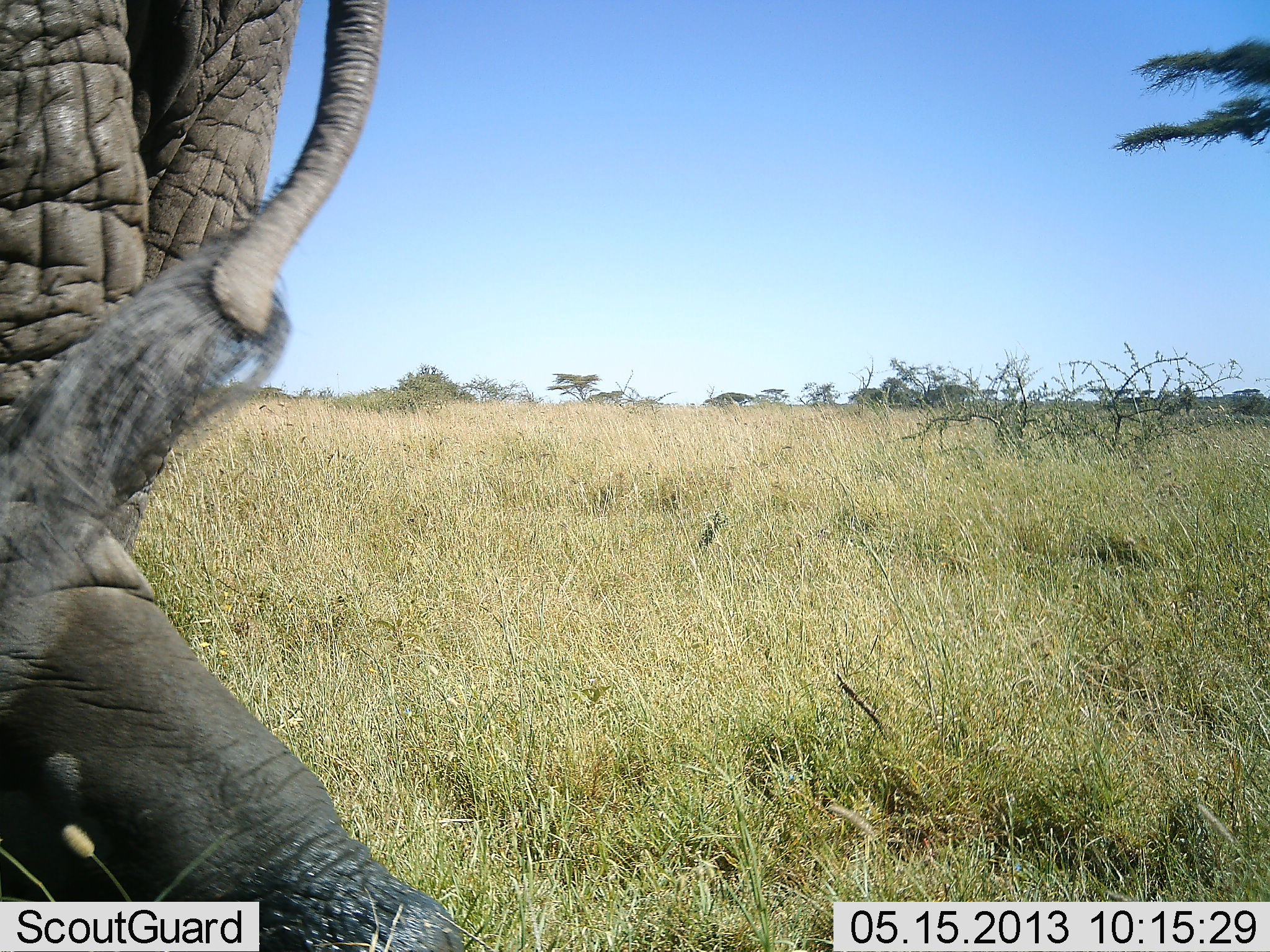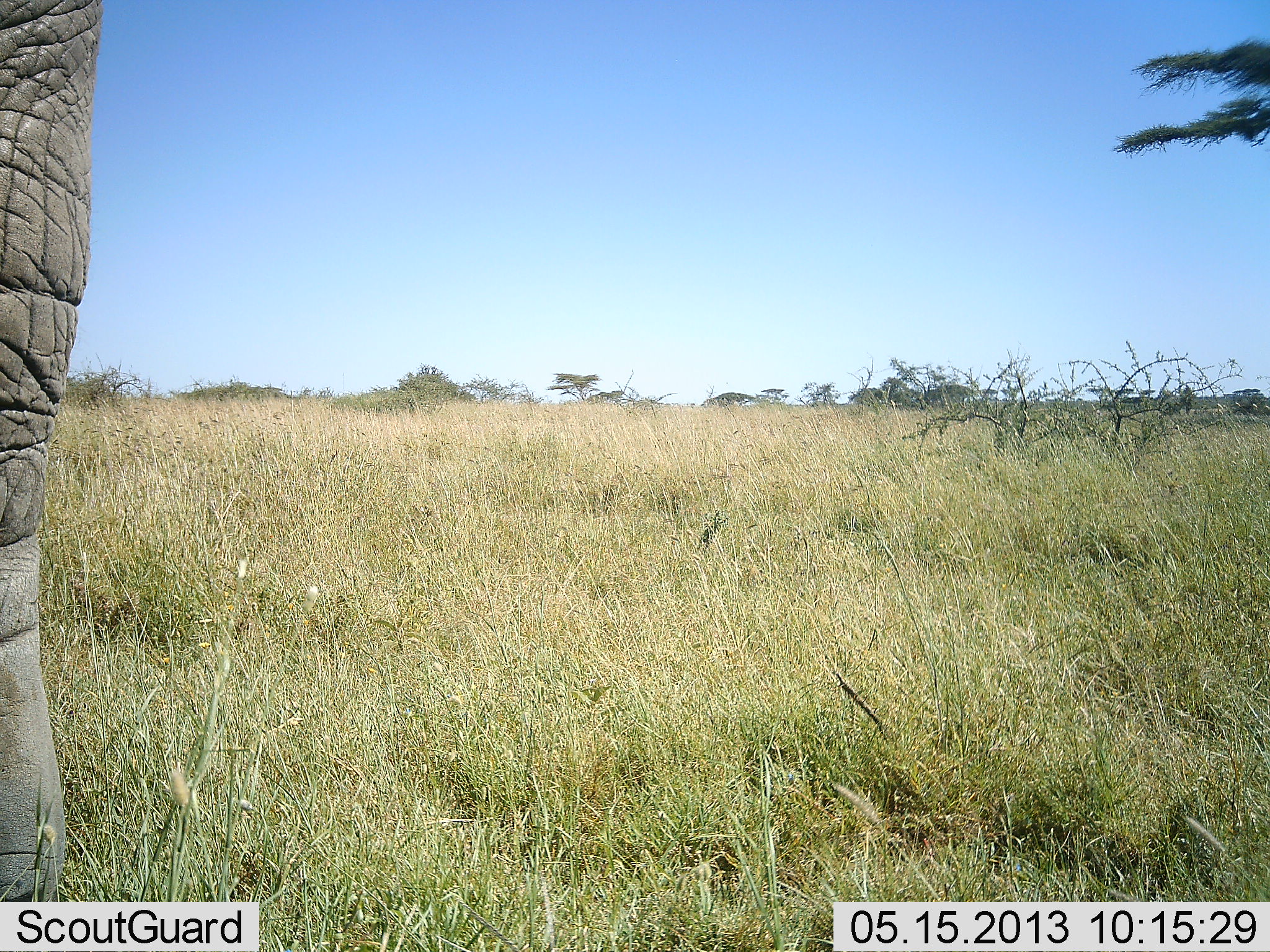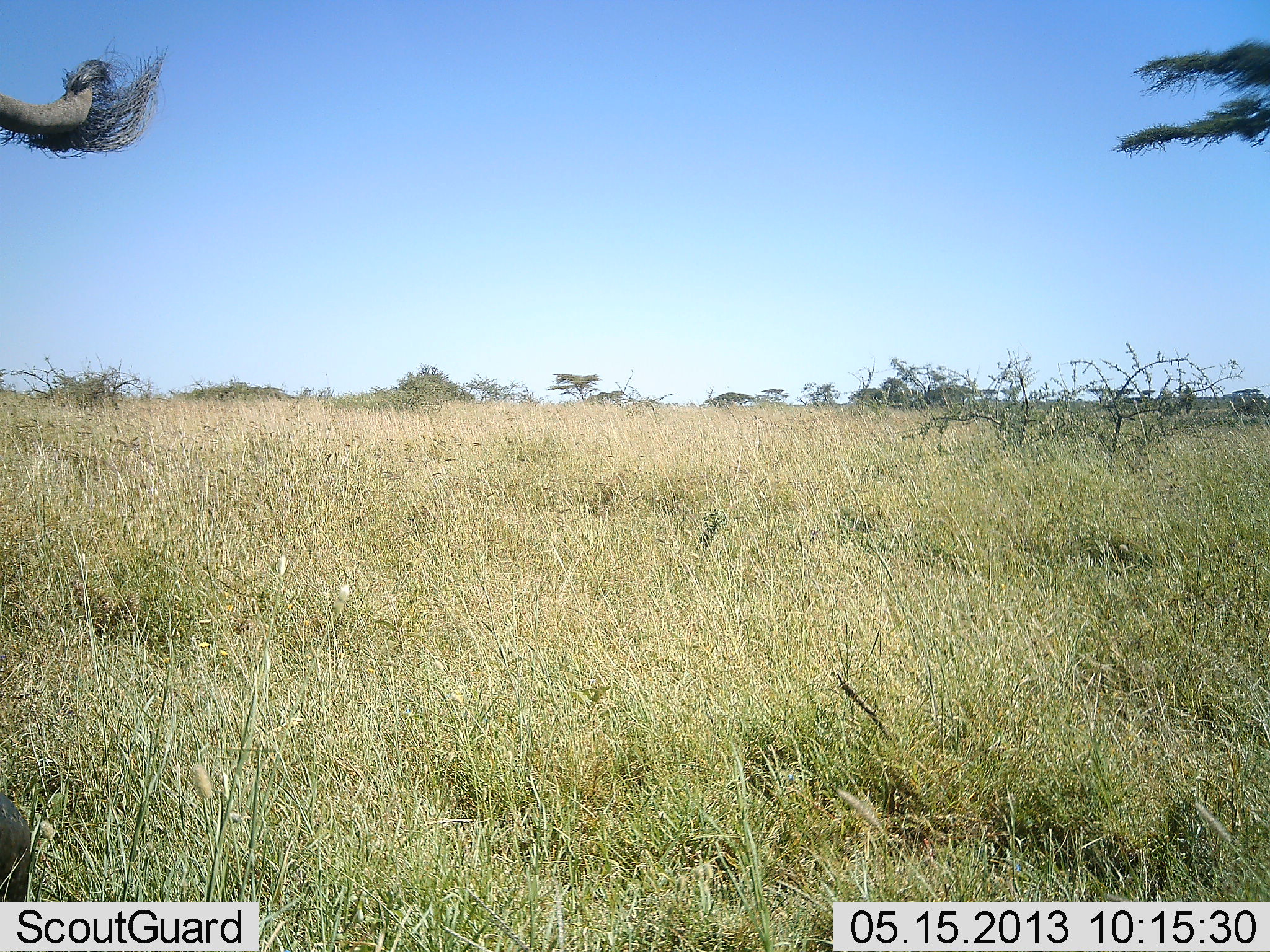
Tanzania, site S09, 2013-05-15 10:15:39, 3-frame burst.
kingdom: Animalia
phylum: Chordata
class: Mammalia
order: Proboscidea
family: Elephantidae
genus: Loxodonta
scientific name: Loxodonta africana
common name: african bush elephant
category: elephant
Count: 1.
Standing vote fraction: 10%.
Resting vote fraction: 0%.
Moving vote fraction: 90%.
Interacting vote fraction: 0%.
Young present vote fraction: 0%.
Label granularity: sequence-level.